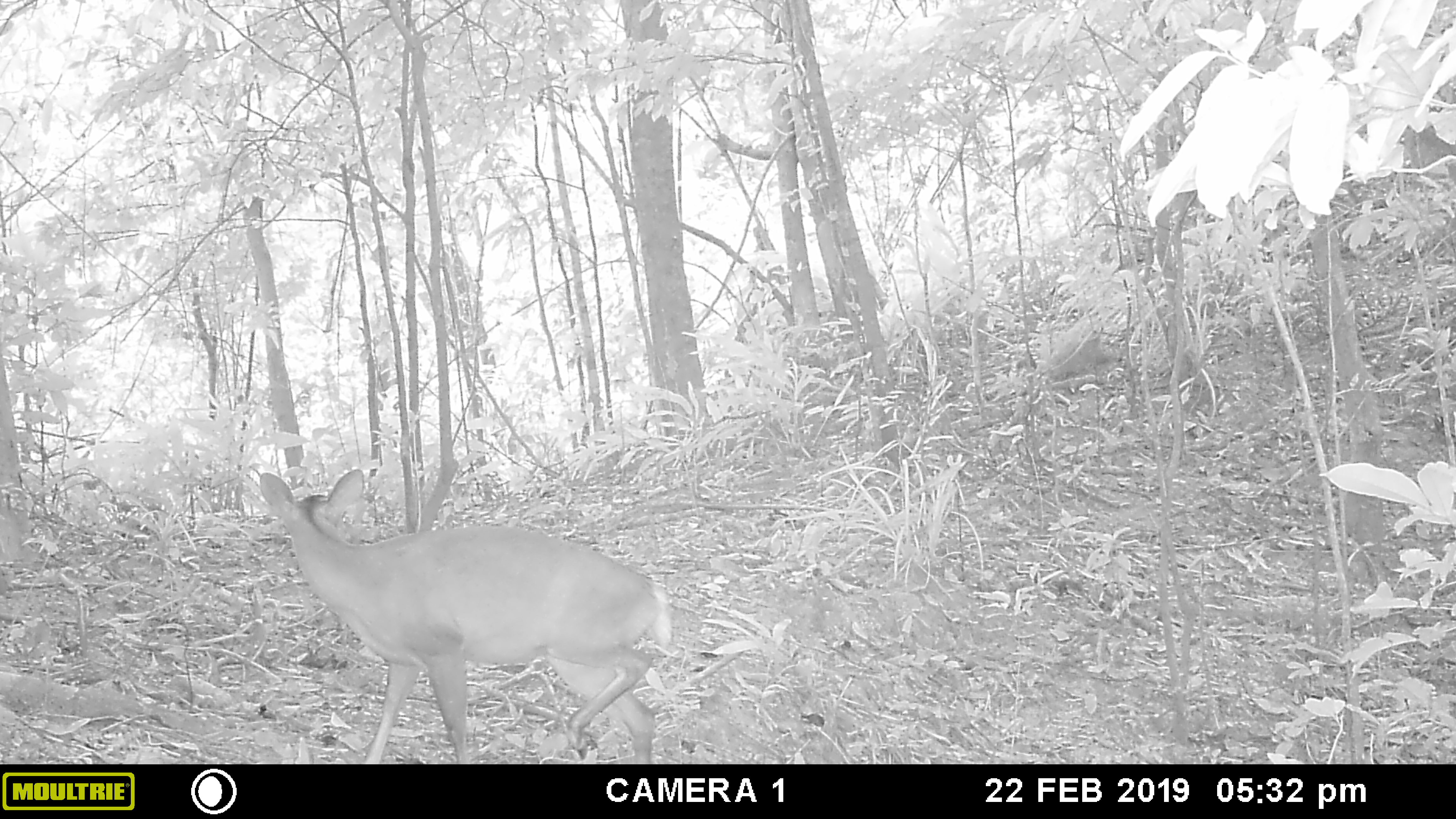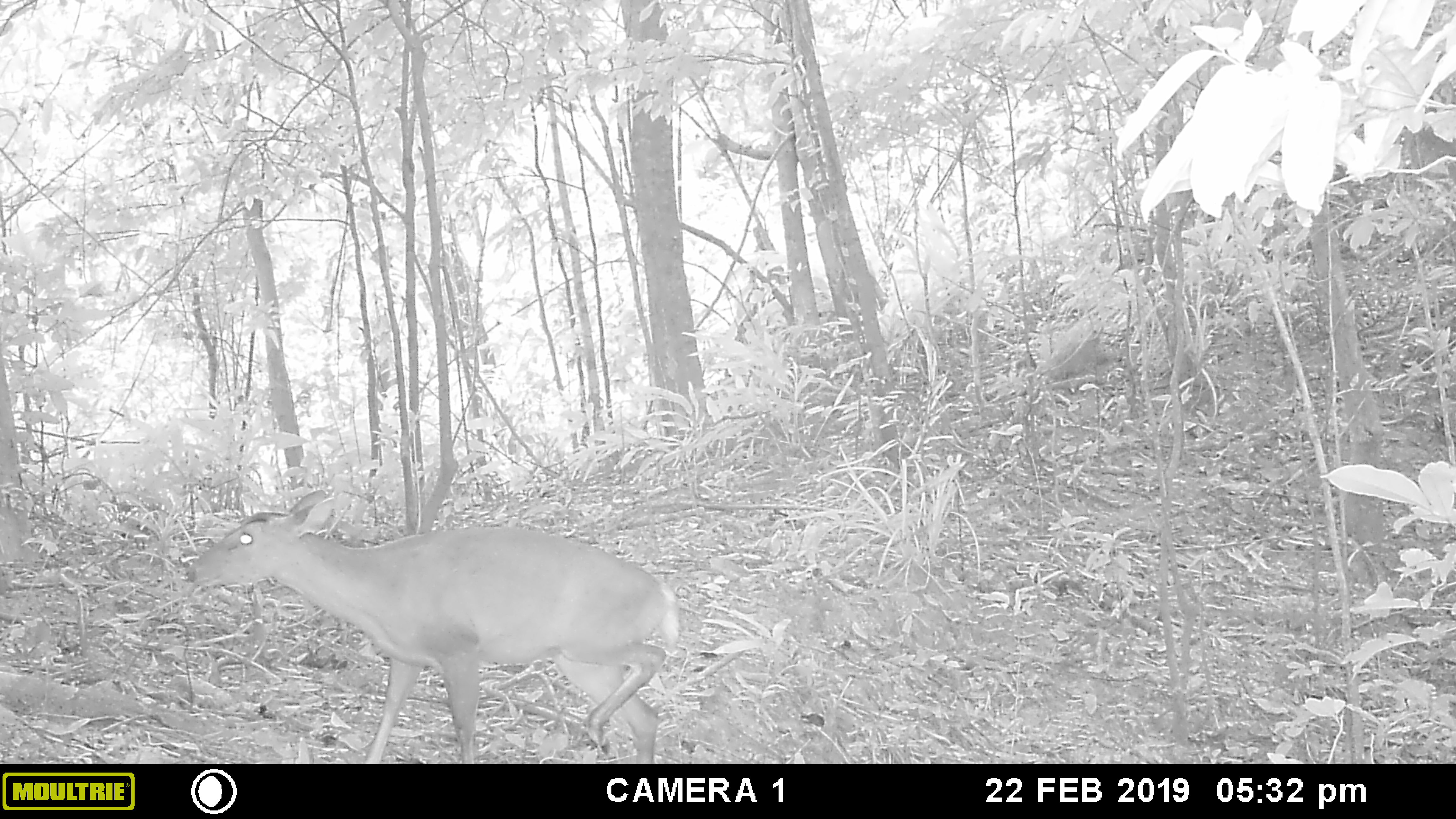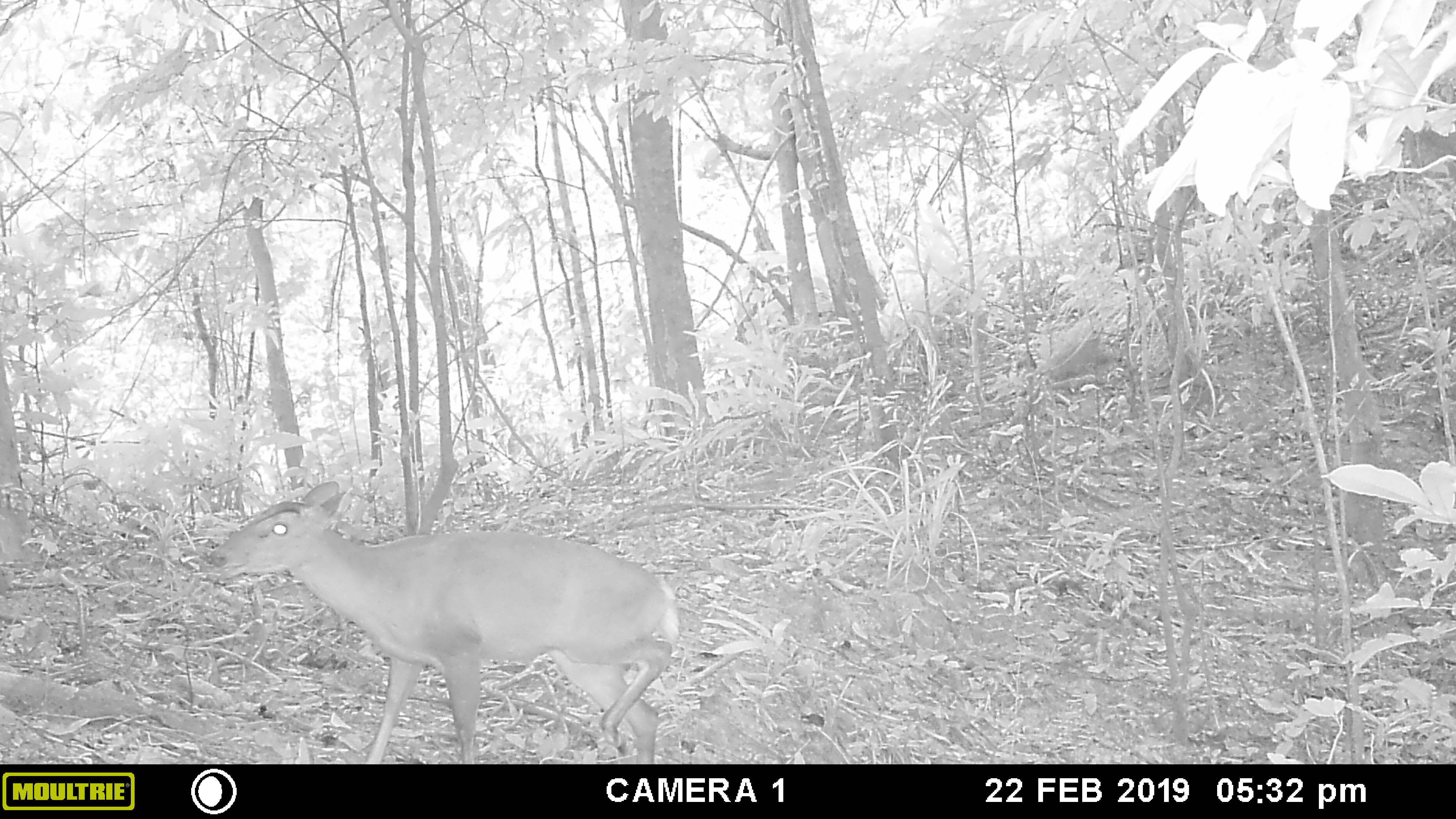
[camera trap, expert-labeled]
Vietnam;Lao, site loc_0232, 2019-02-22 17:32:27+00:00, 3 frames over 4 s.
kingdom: Animalia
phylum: Chordata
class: Mammalia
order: Artiodactyla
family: Cervidae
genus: Muntiacus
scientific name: Muntiacus vuquangensis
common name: large-antlered muntjac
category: large antlered muntjac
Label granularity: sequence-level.